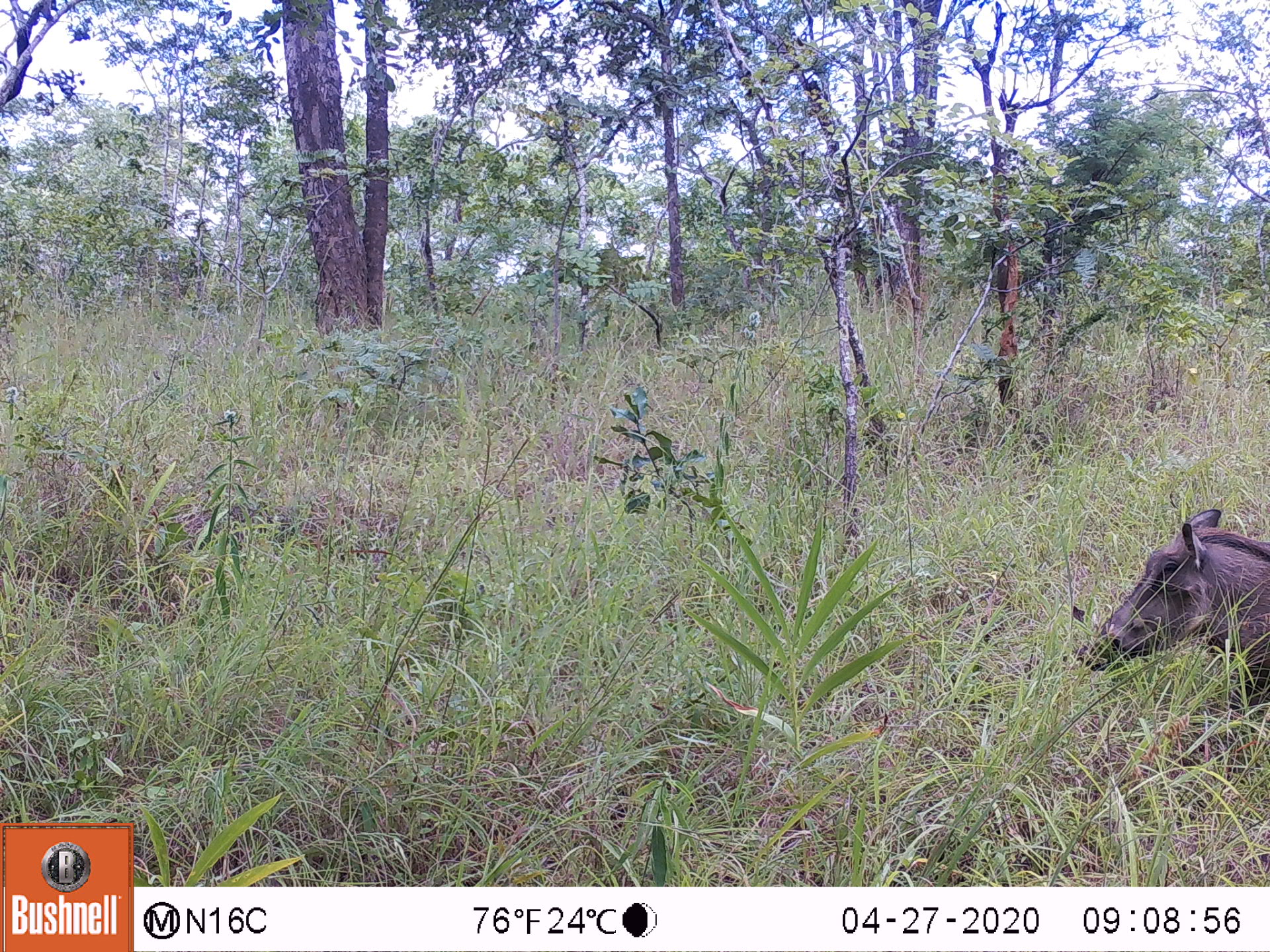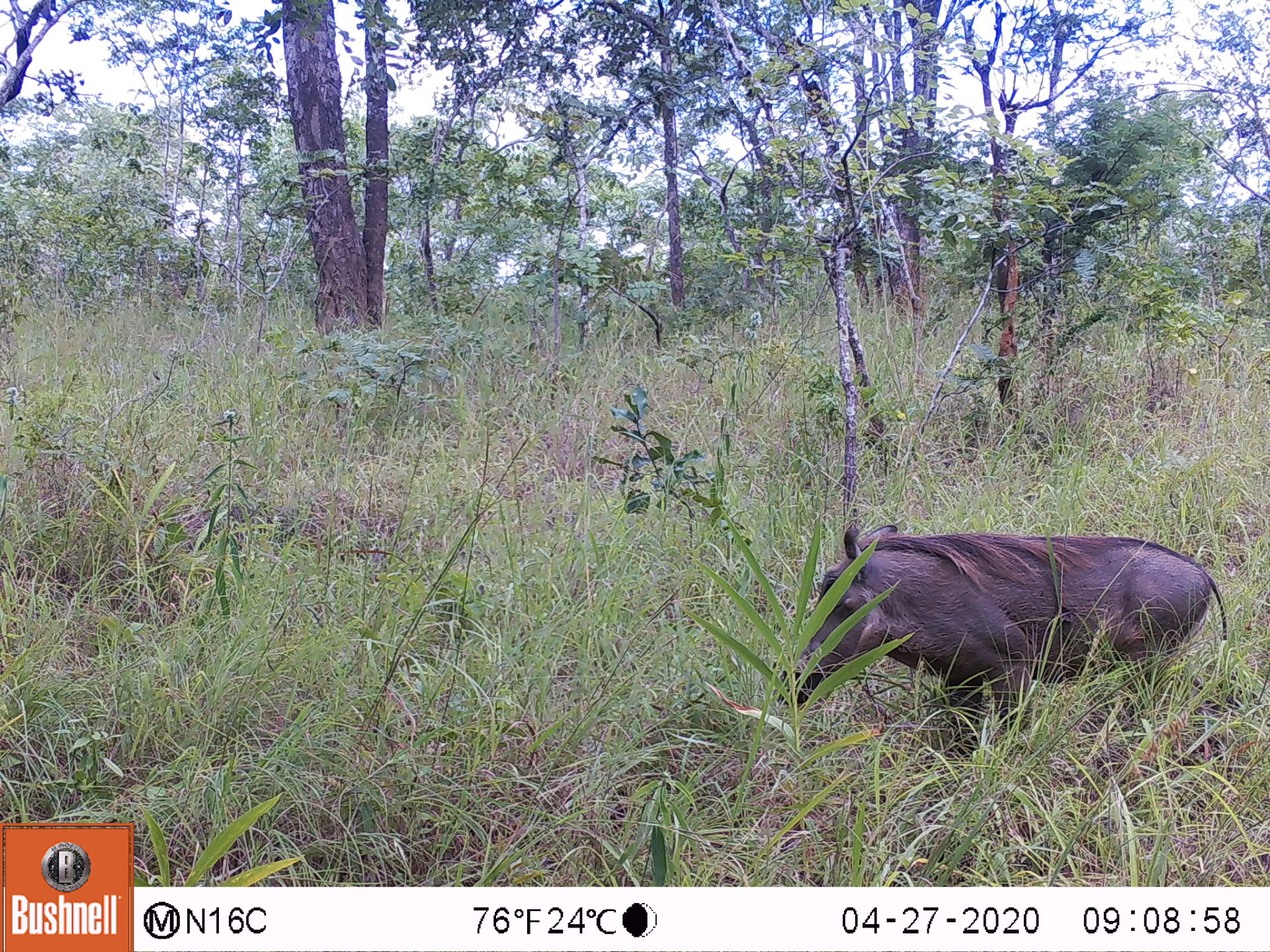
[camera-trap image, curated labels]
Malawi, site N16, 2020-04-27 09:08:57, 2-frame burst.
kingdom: Animalia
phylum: Chordata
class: Mammalia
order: Artiodactyla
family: Suidae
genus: Phacochoerus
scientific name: Phacochoerus africanus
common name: common warthog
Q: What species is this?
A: Common warthog (Phacochoerus africanus).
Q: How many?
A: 1.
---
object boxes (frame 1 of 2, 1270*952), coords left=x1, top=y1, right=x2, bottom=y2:
common warthog: left=1074, top=503, right=1266, bottom=720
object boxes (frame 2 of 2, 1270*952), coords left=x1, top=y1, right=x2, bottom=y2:
common warthog: left=784, top=523, right=1224, bottom=750